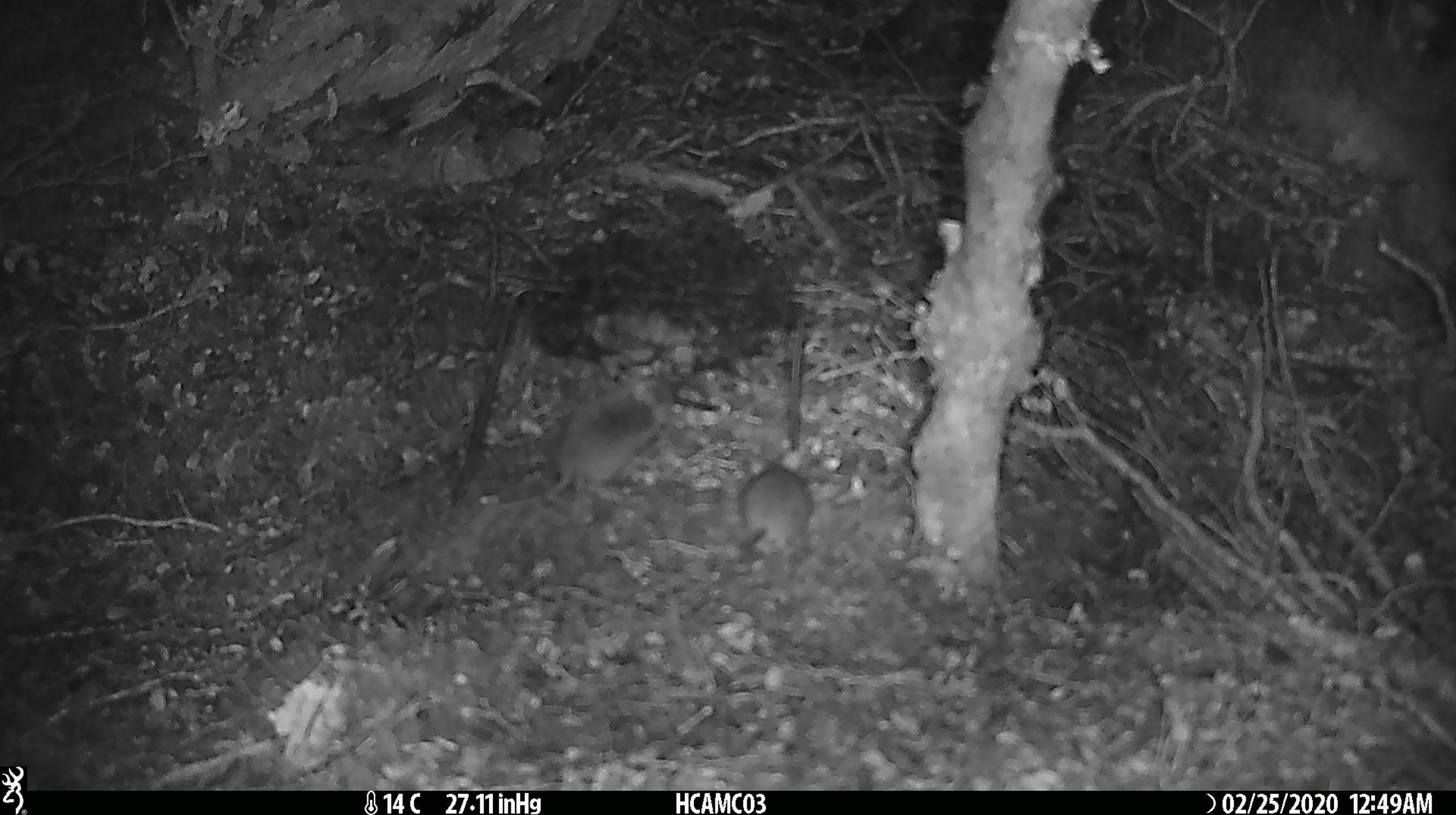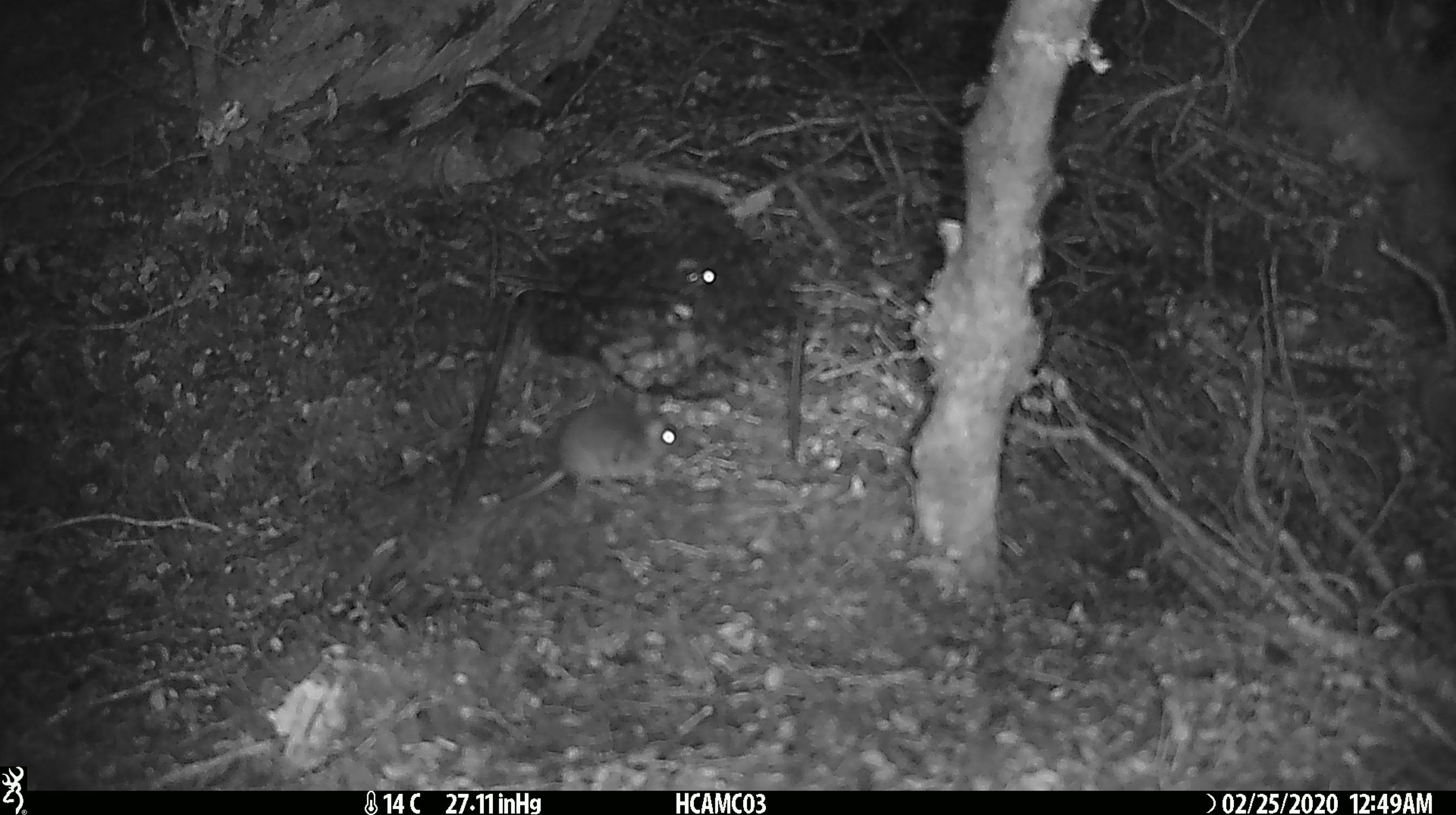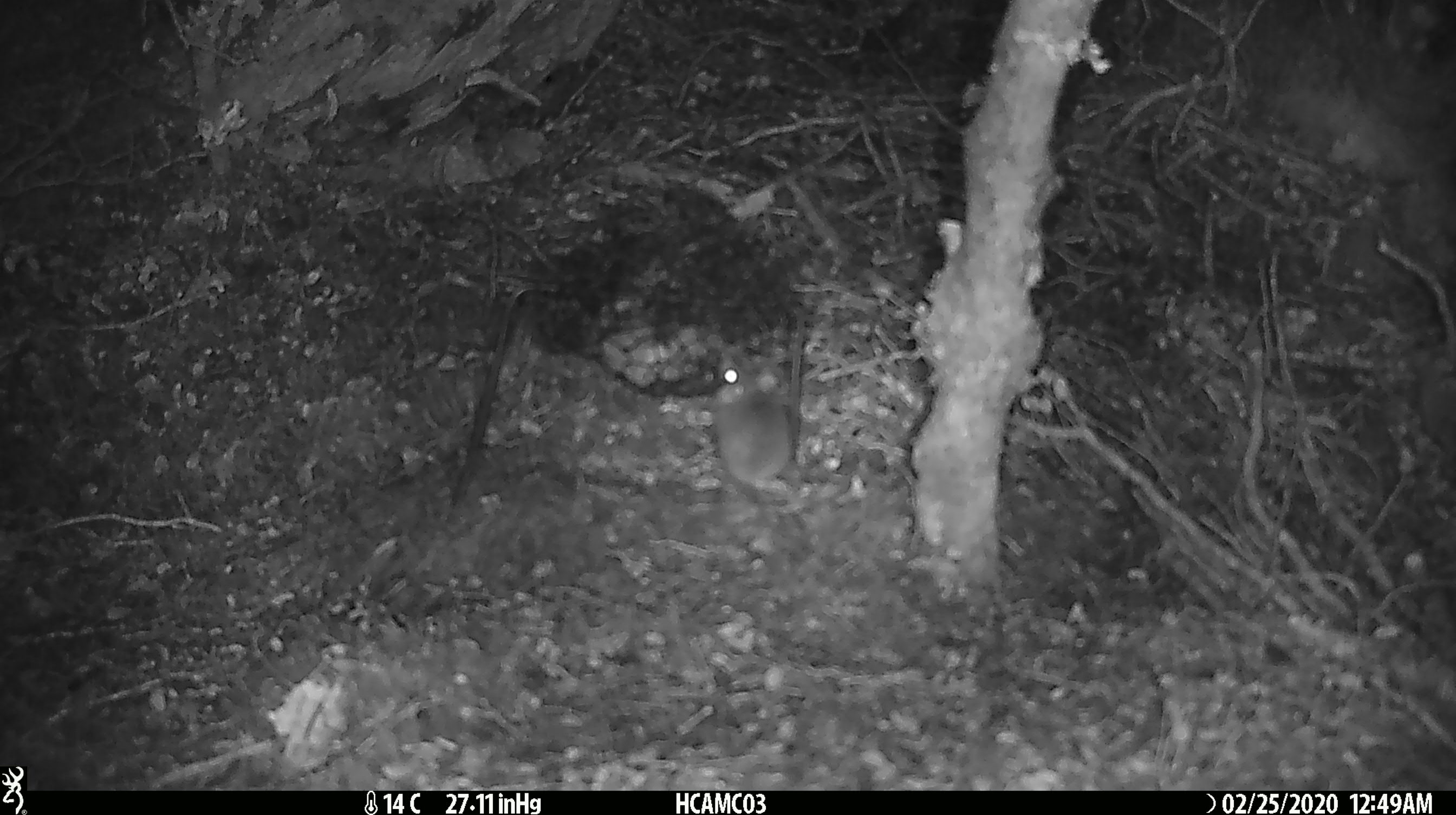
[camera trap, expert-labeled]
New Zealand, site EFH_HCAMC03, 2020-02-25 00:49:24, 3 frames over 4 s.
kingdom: Animalia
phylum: Chordata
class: Mammalia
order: Rodentia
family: Muridae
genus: Mus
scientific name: Mus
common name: mouse